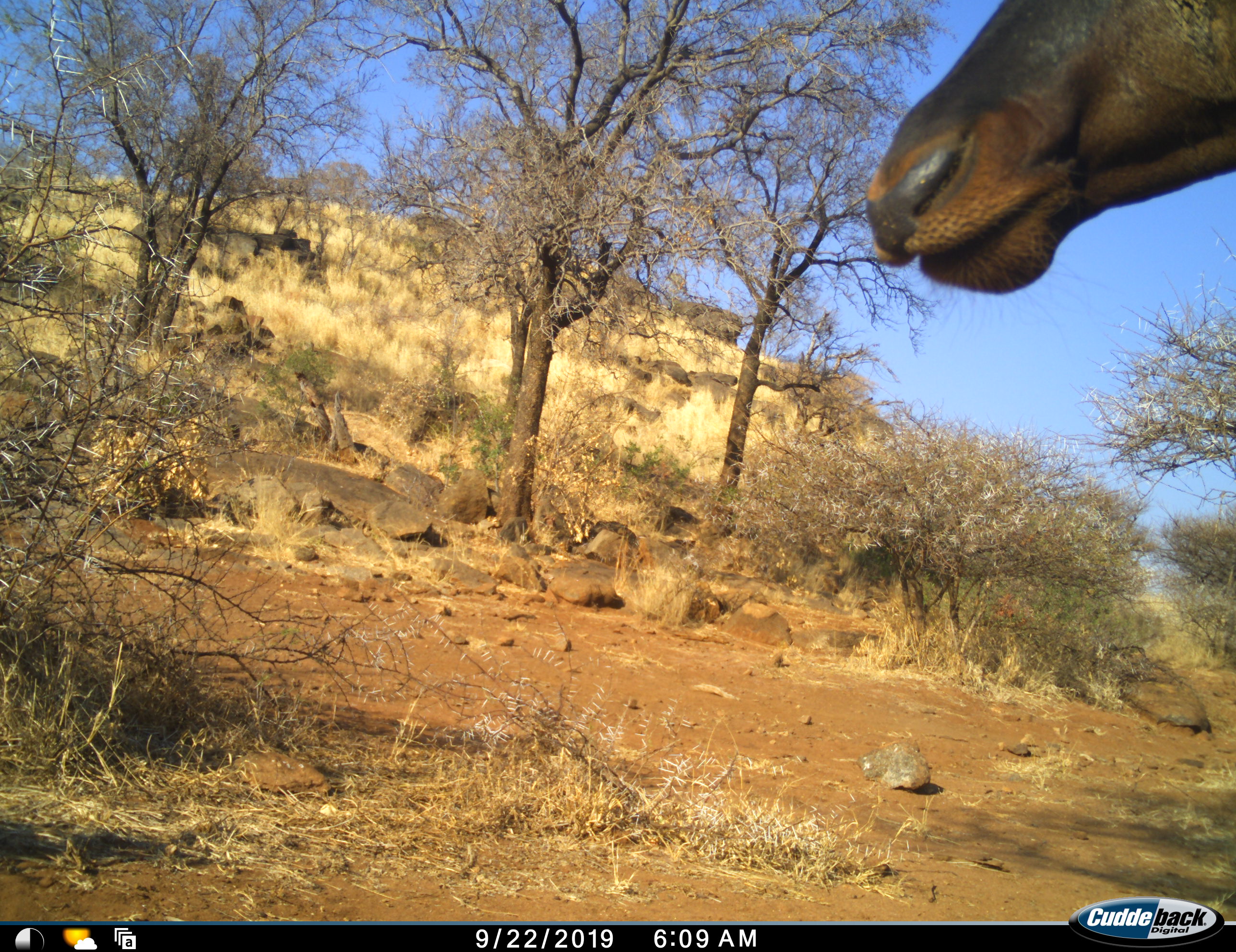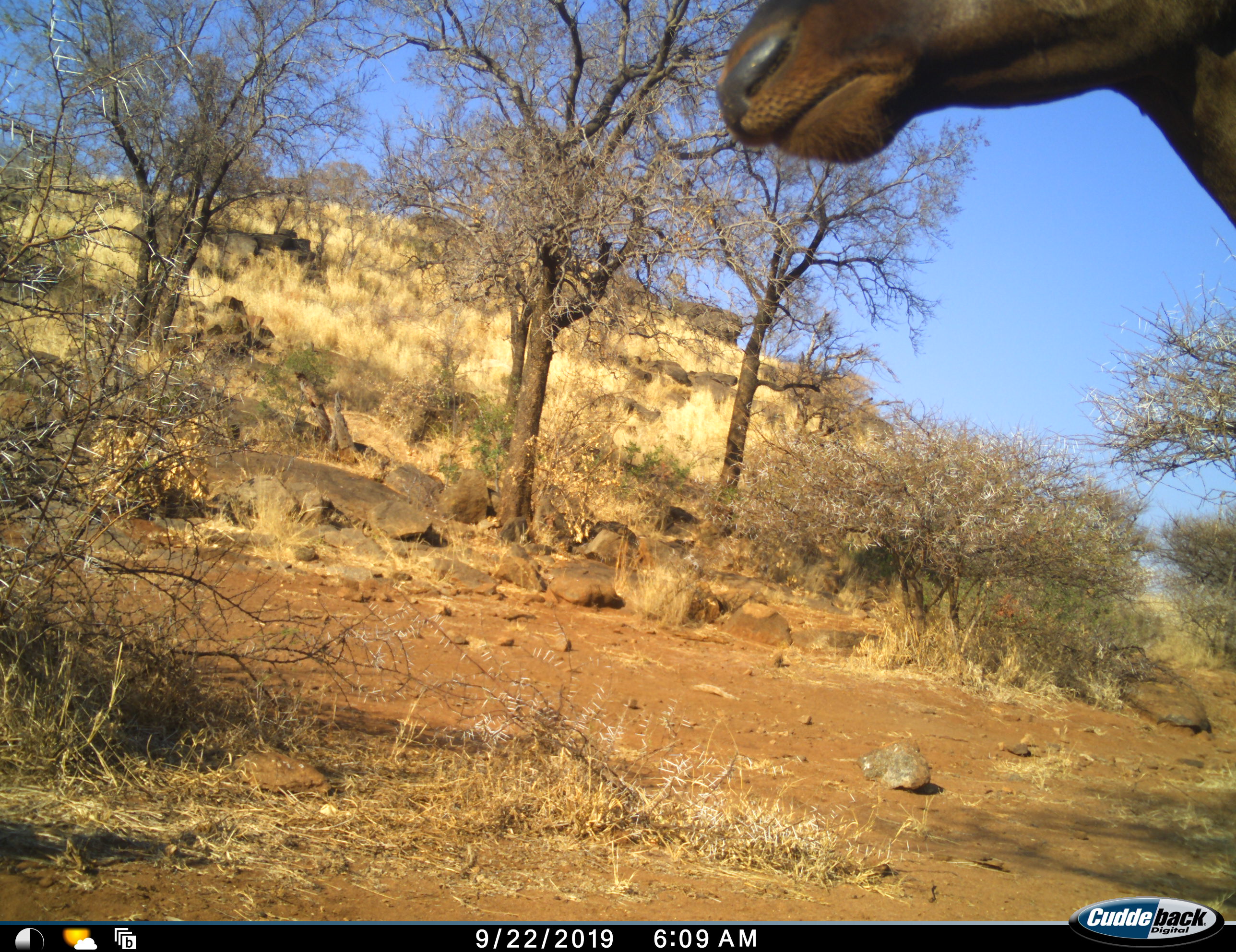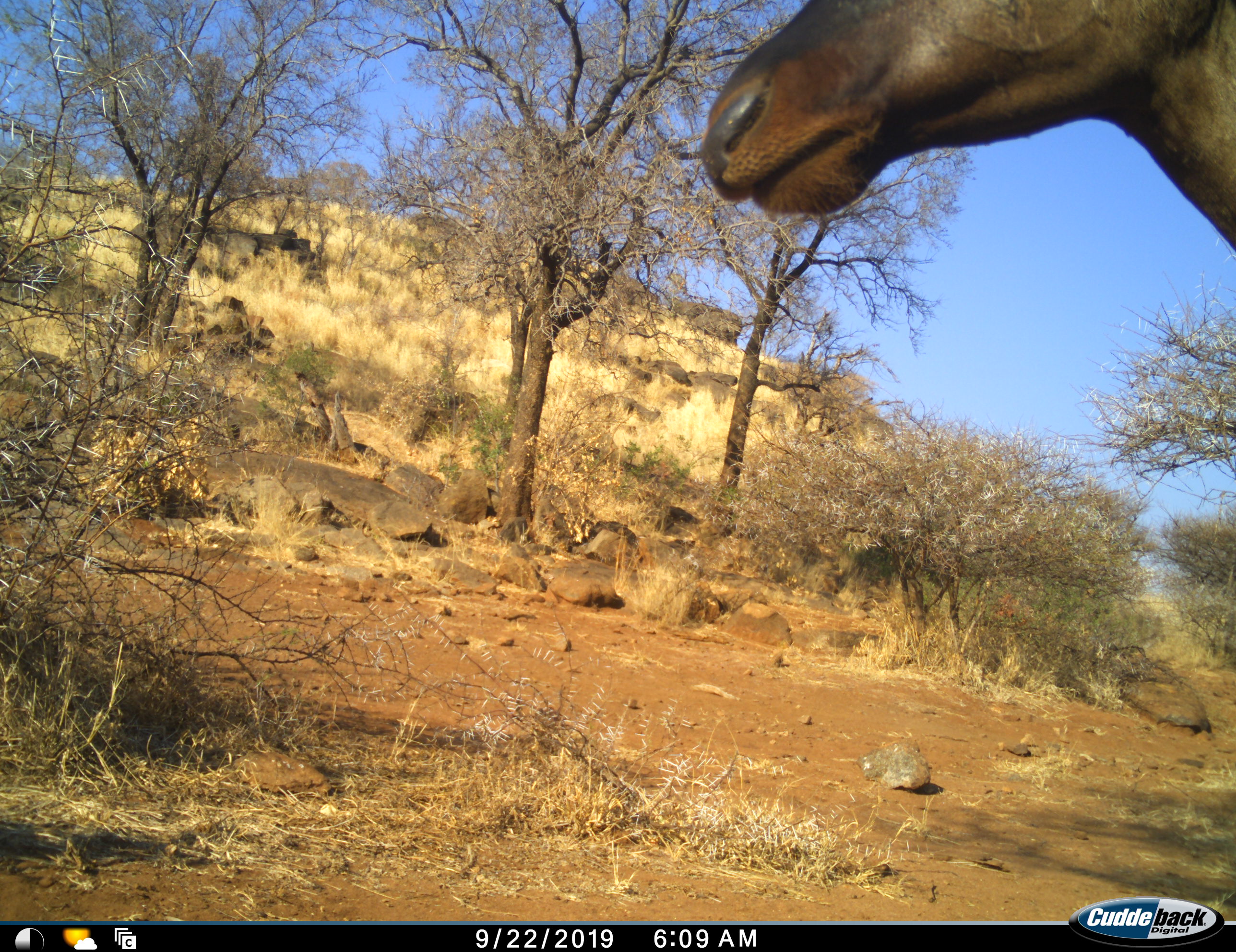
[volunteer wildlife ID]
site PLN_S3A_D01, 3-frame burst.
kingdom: Animalia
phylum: Chordata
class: Mammalia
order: Artiodactyla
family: Bovidae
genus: Damaliscus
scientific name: Damaliscus lunatus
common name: tsessebe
Tsessebe (Damaliscus lunatus), count 1. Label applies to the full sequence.